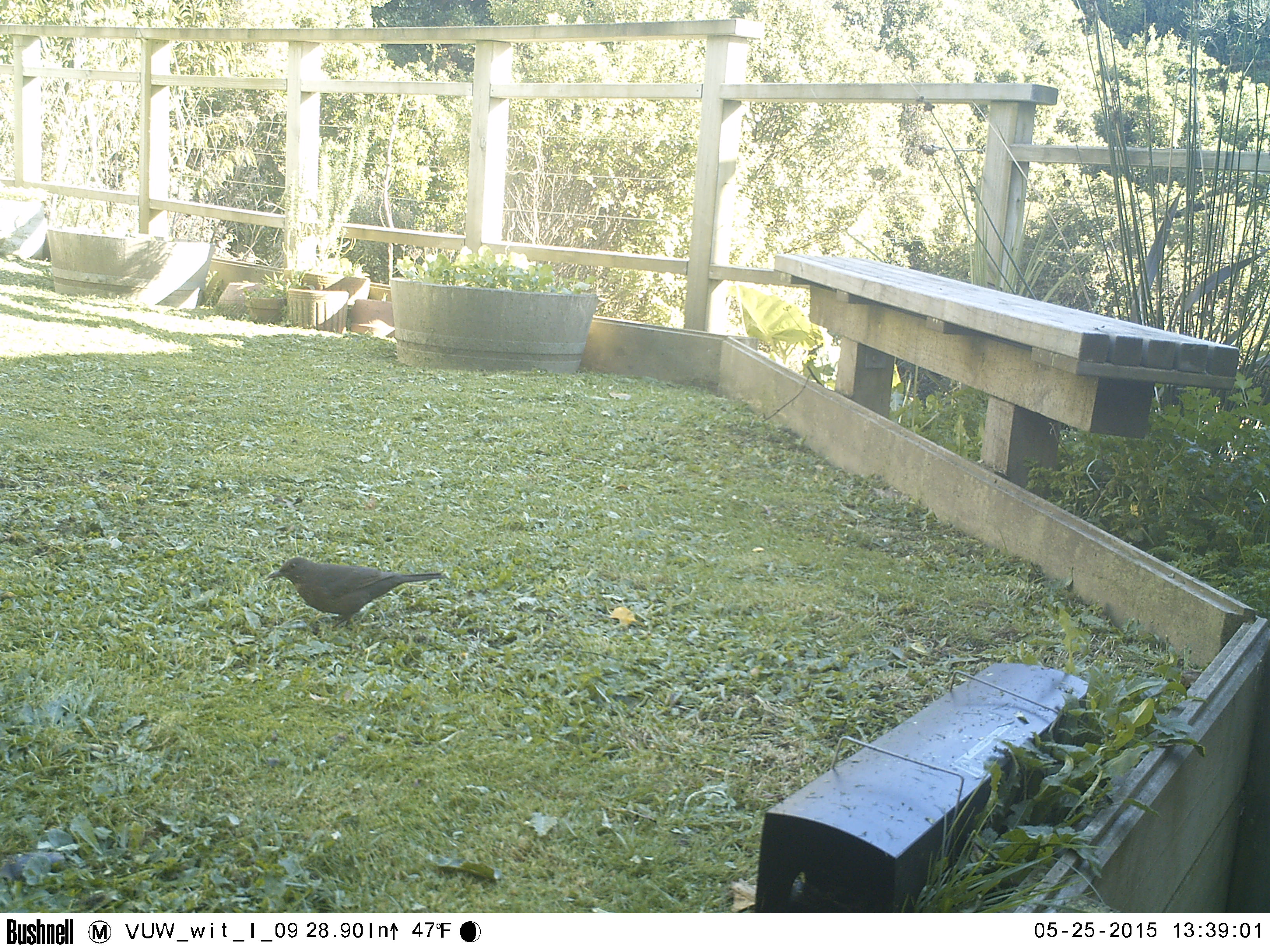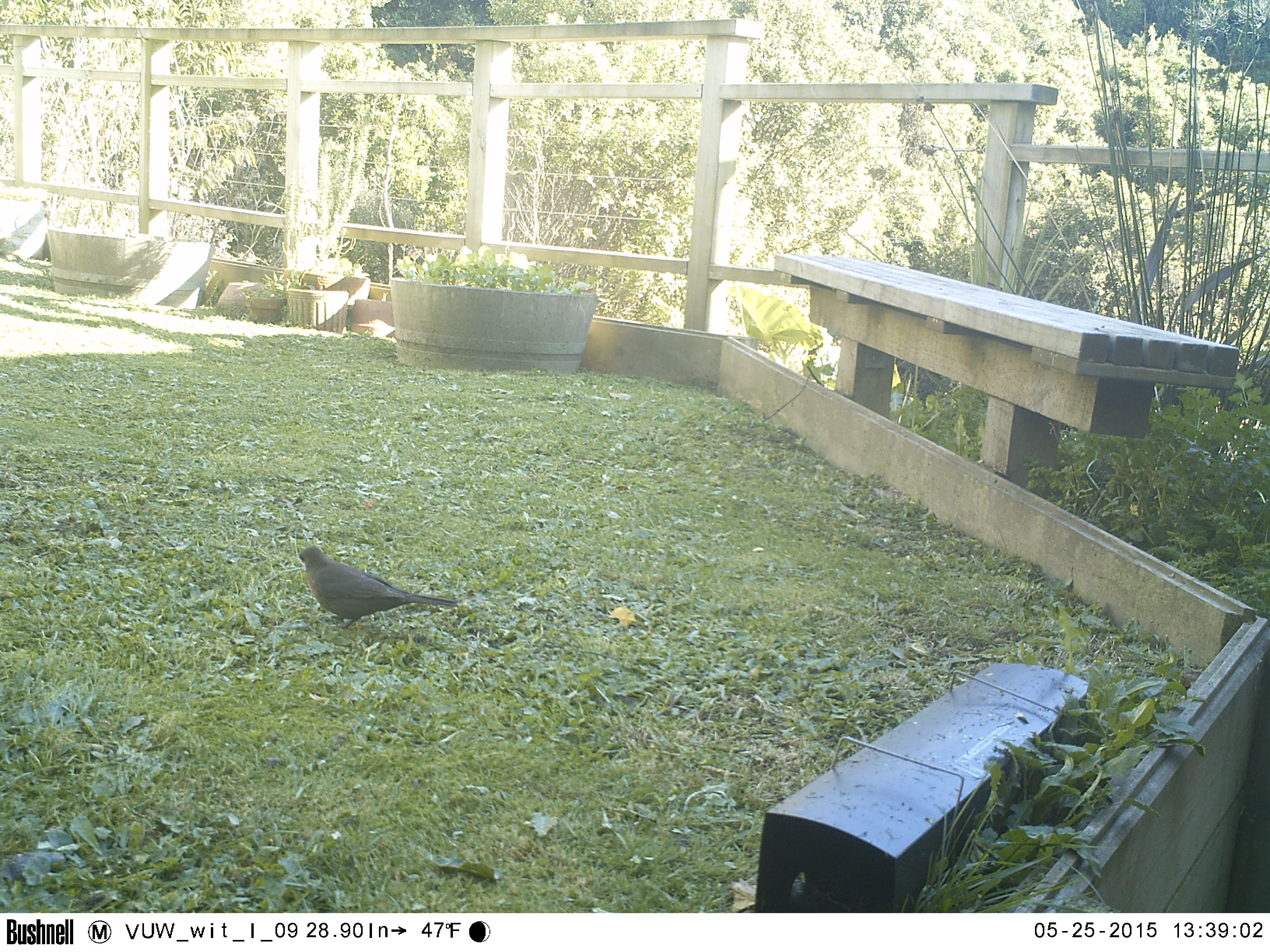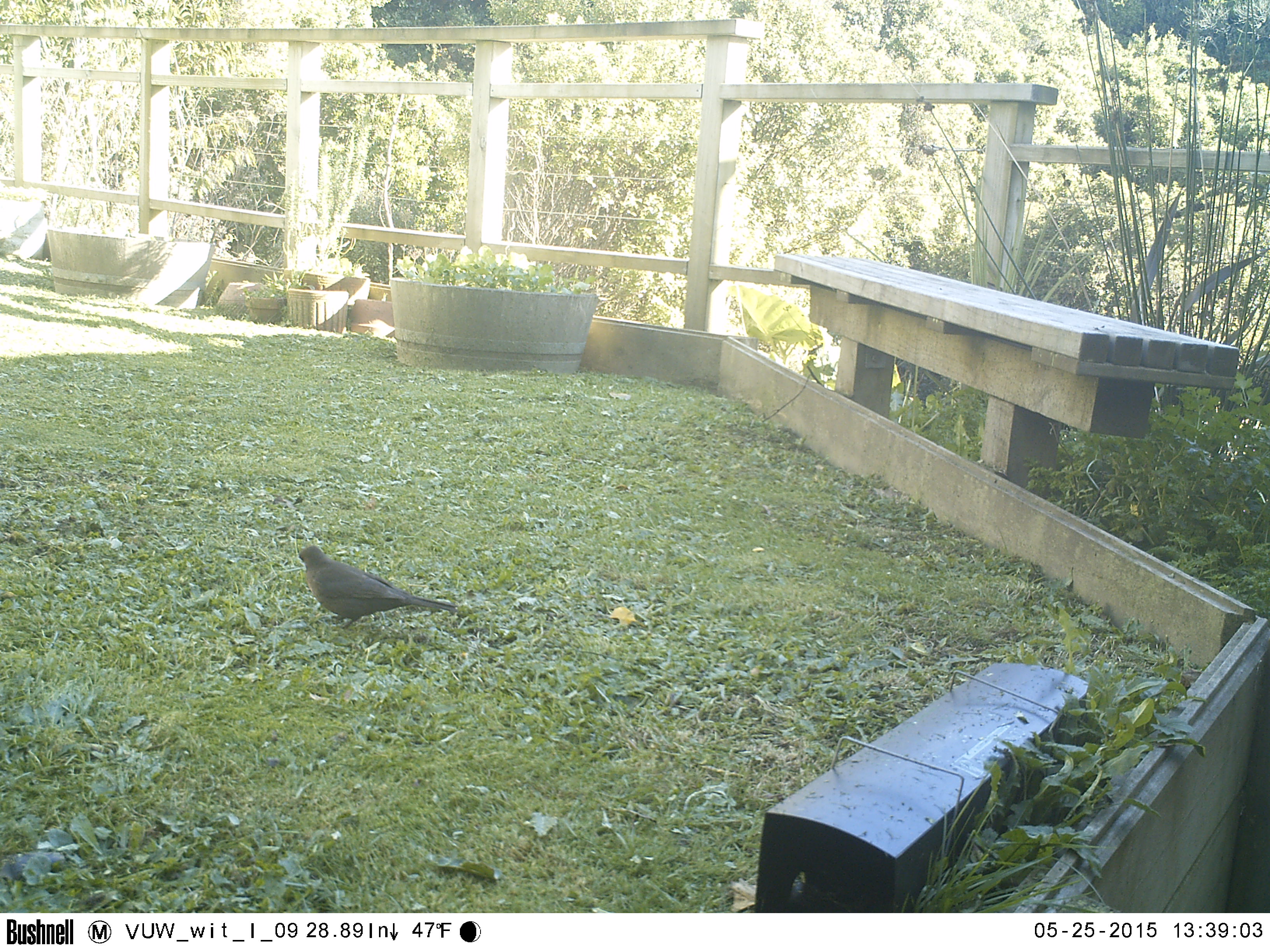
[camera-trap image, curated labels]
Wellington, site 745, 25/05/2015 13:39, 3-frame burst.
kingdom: Animalia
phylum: Chordata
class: Aves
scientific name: Aves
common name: bird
Bird (Aves).